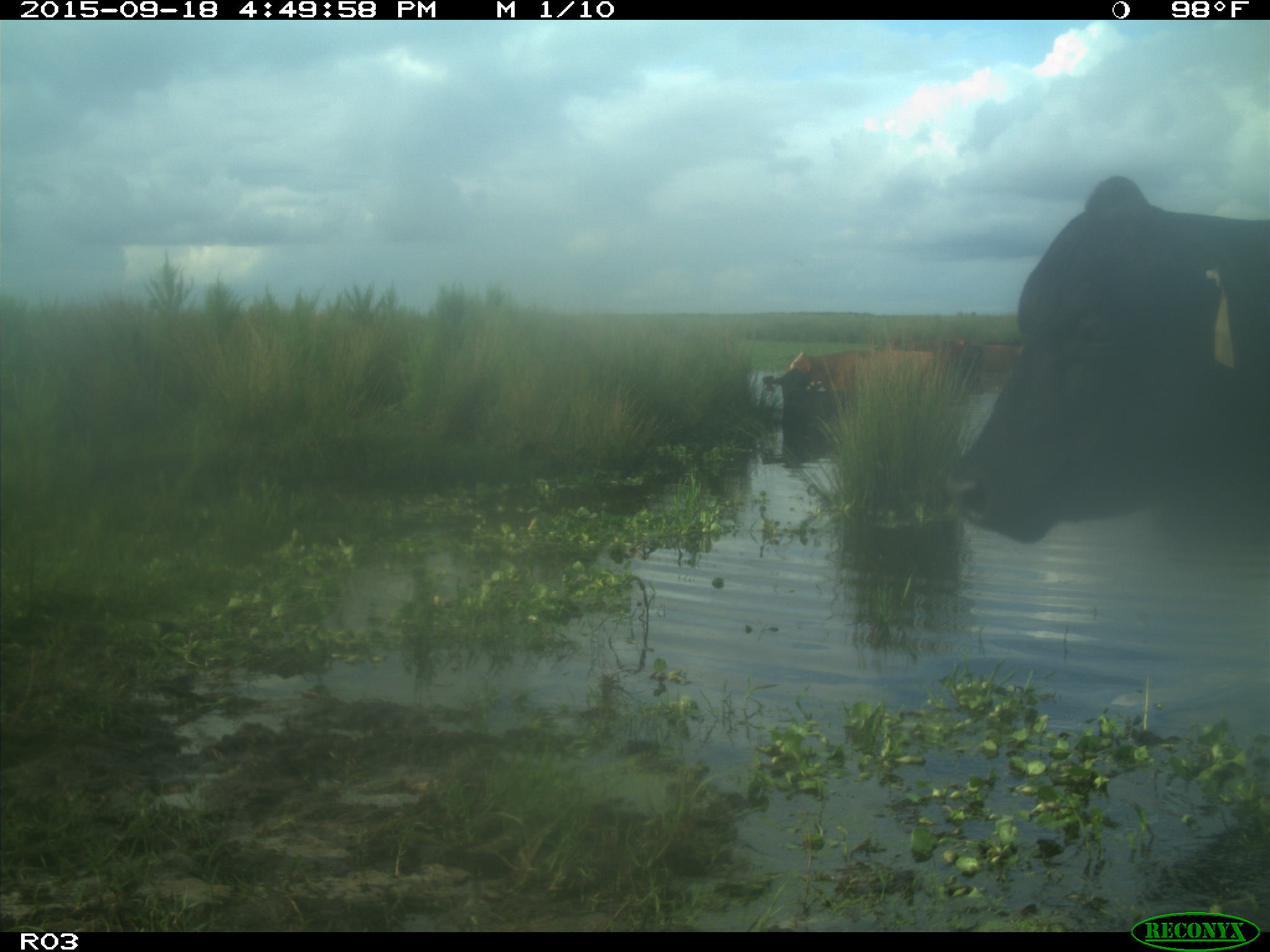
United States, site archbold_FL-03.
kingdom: Animalia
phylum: Chordata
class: Mammalia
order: Artiodactyla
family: Bovidae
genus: Bos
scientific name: Bos taurus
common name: domestic cow